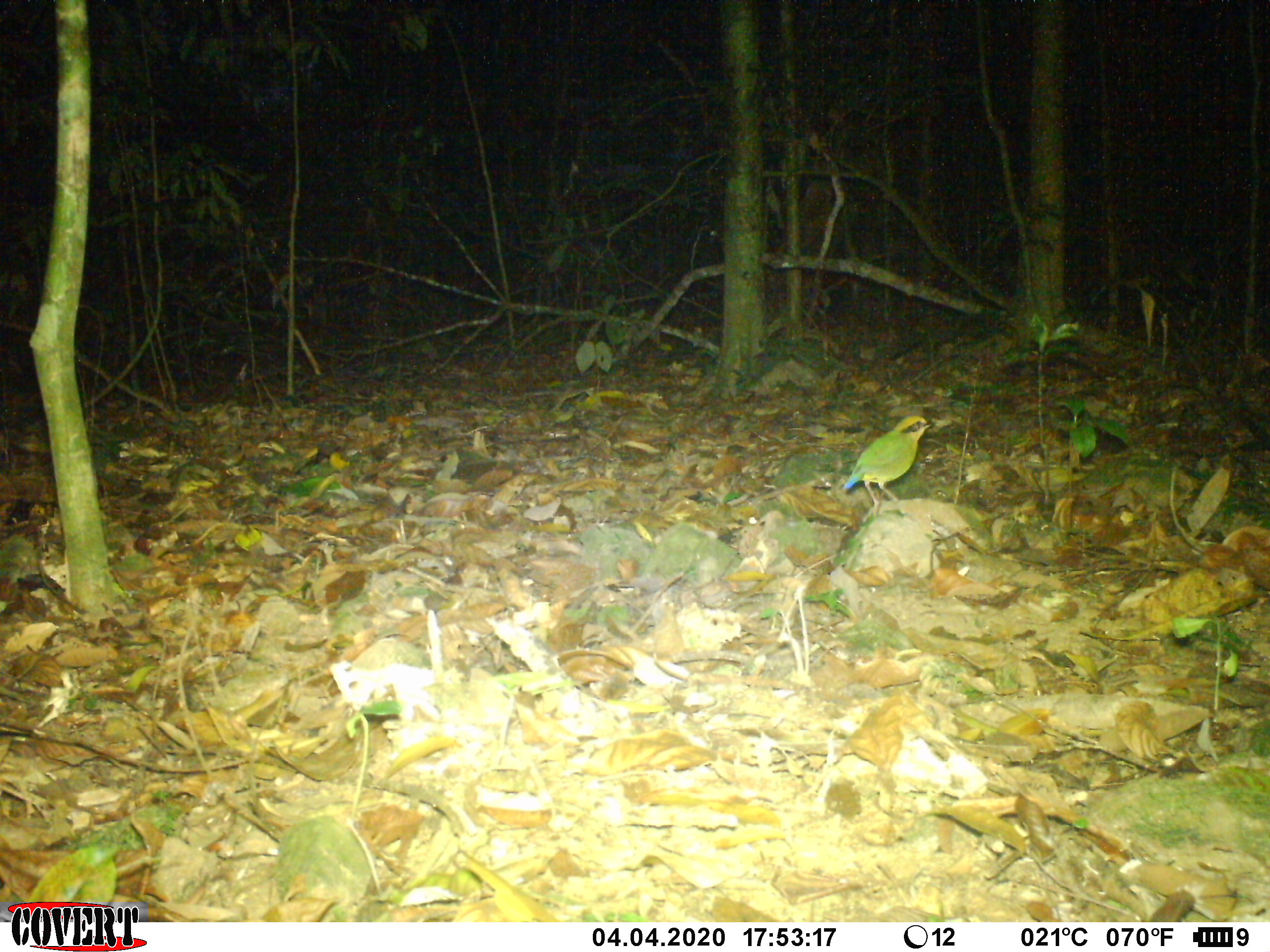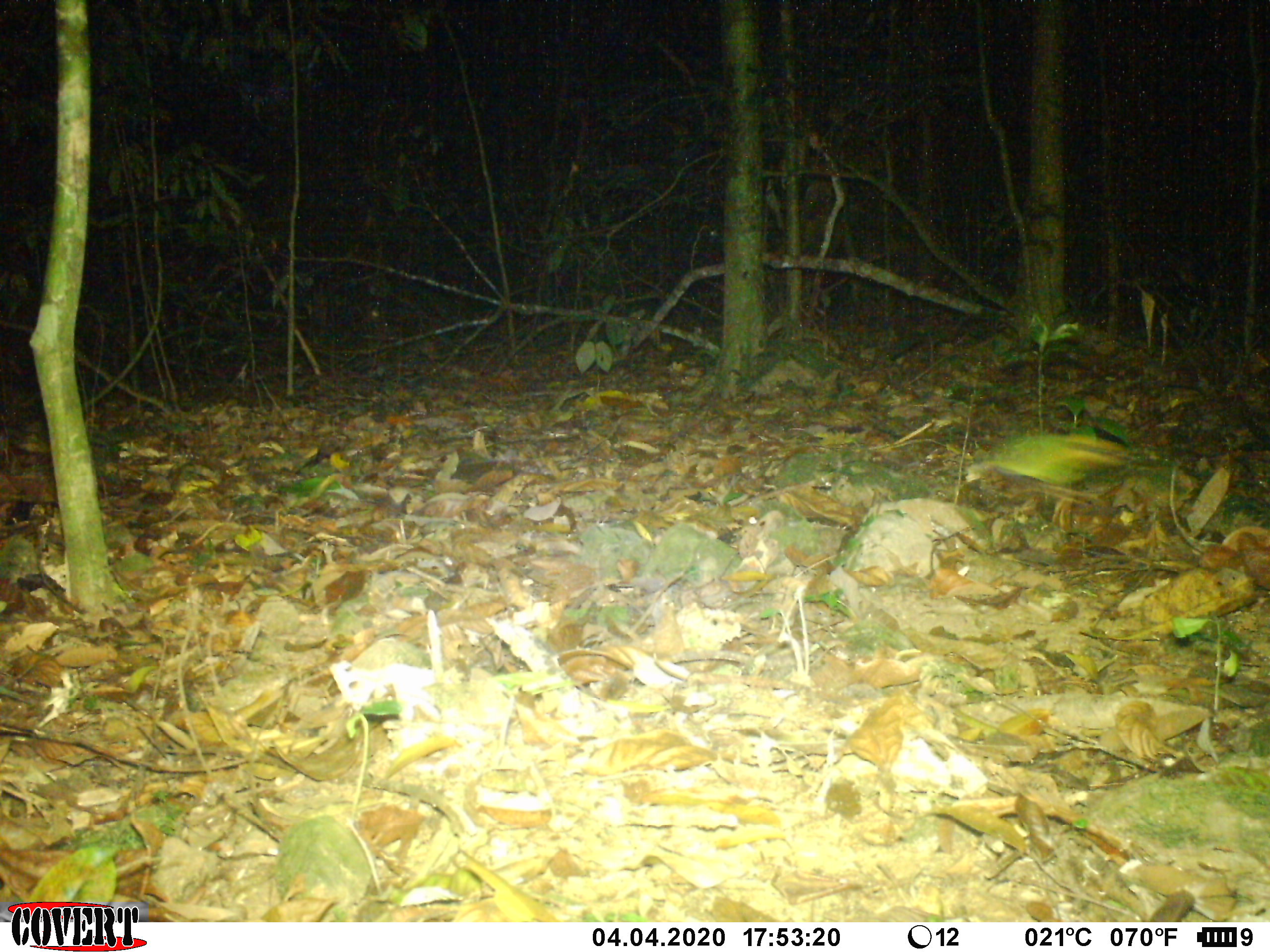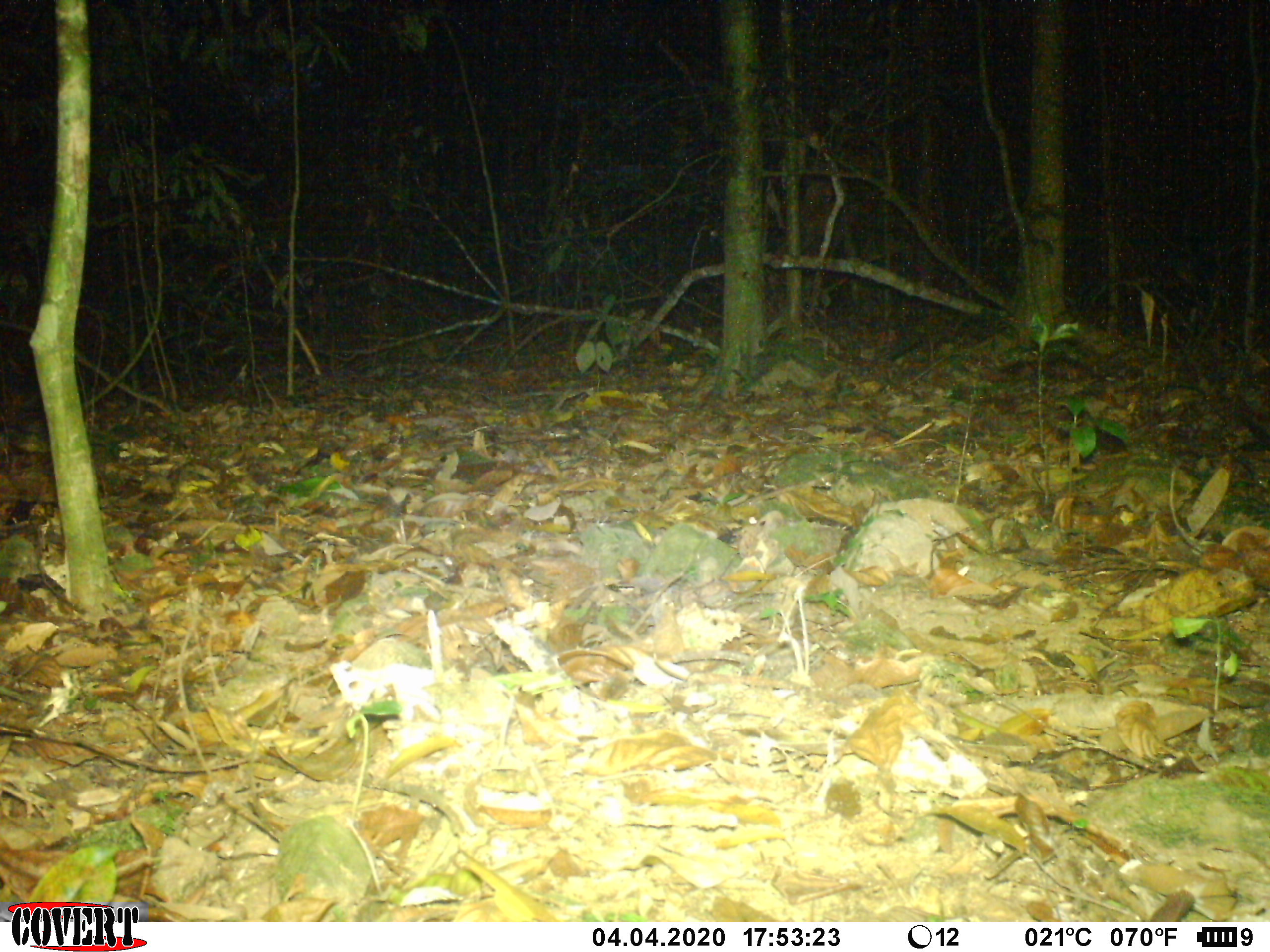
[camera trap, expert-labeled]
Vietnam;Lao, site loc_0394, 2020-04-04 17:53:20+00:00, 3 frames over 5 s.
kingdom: Animalia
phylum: Chordata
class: Aves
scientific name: Aves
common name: bird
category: unidentified bird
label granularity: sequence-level